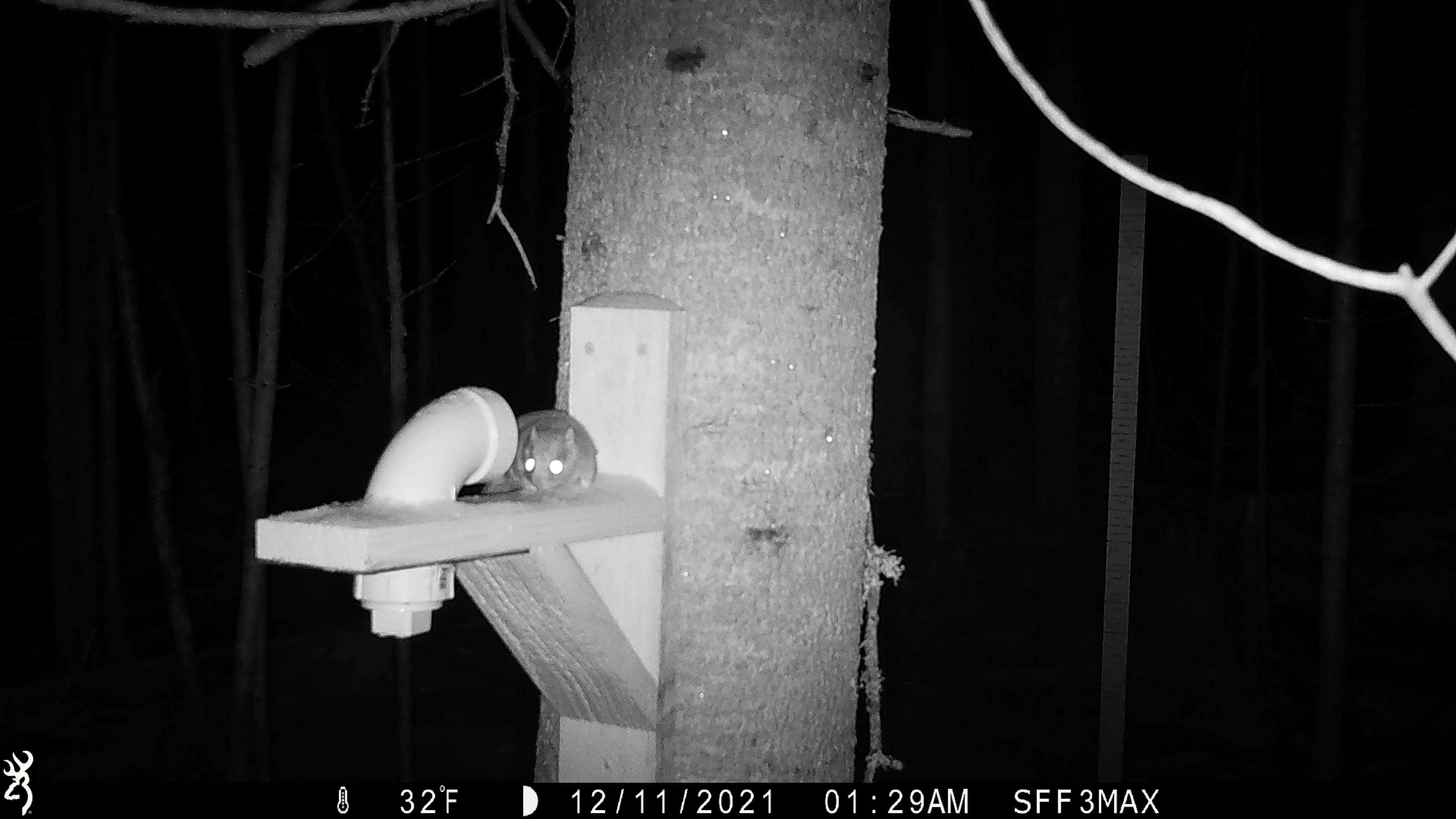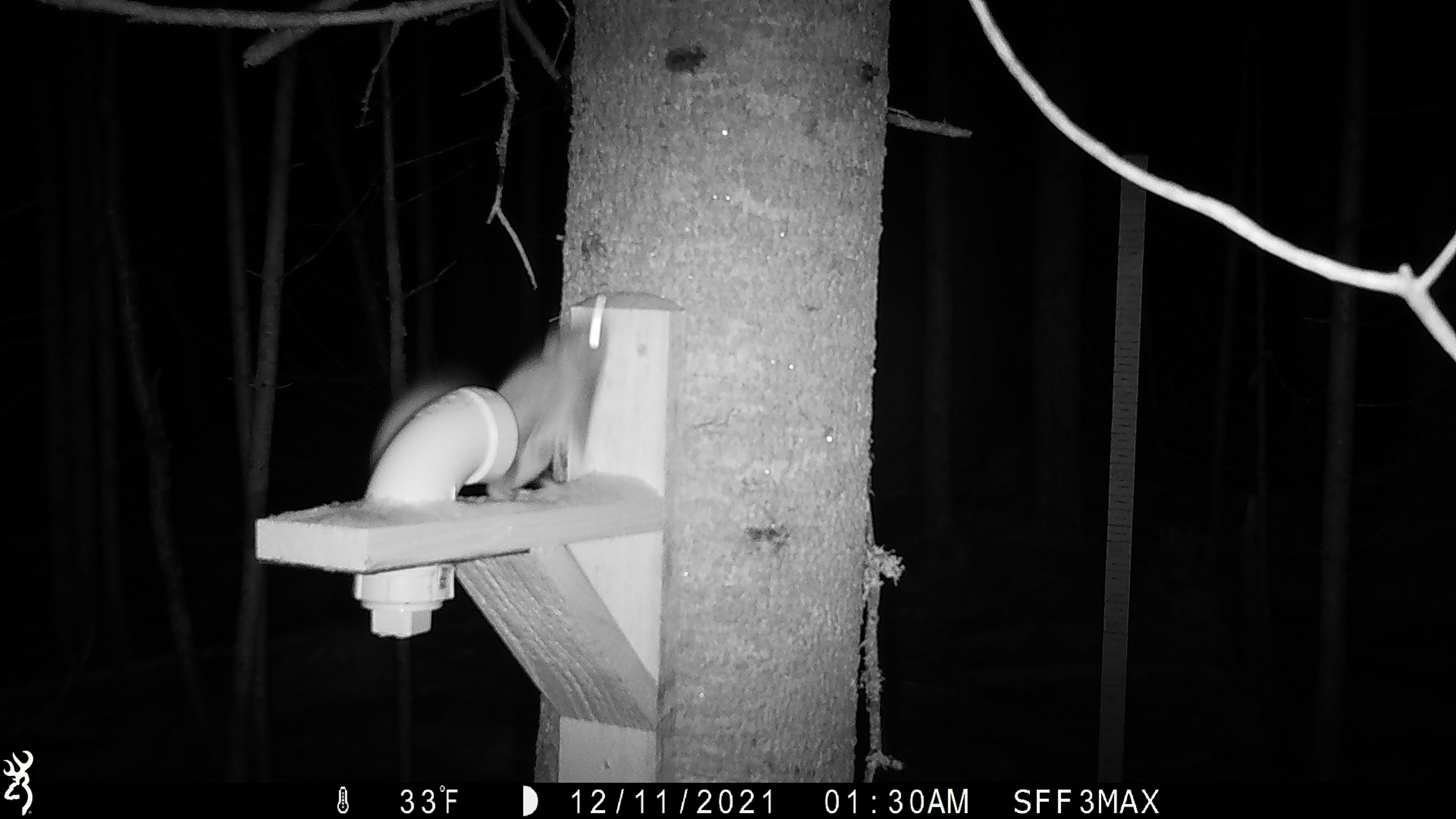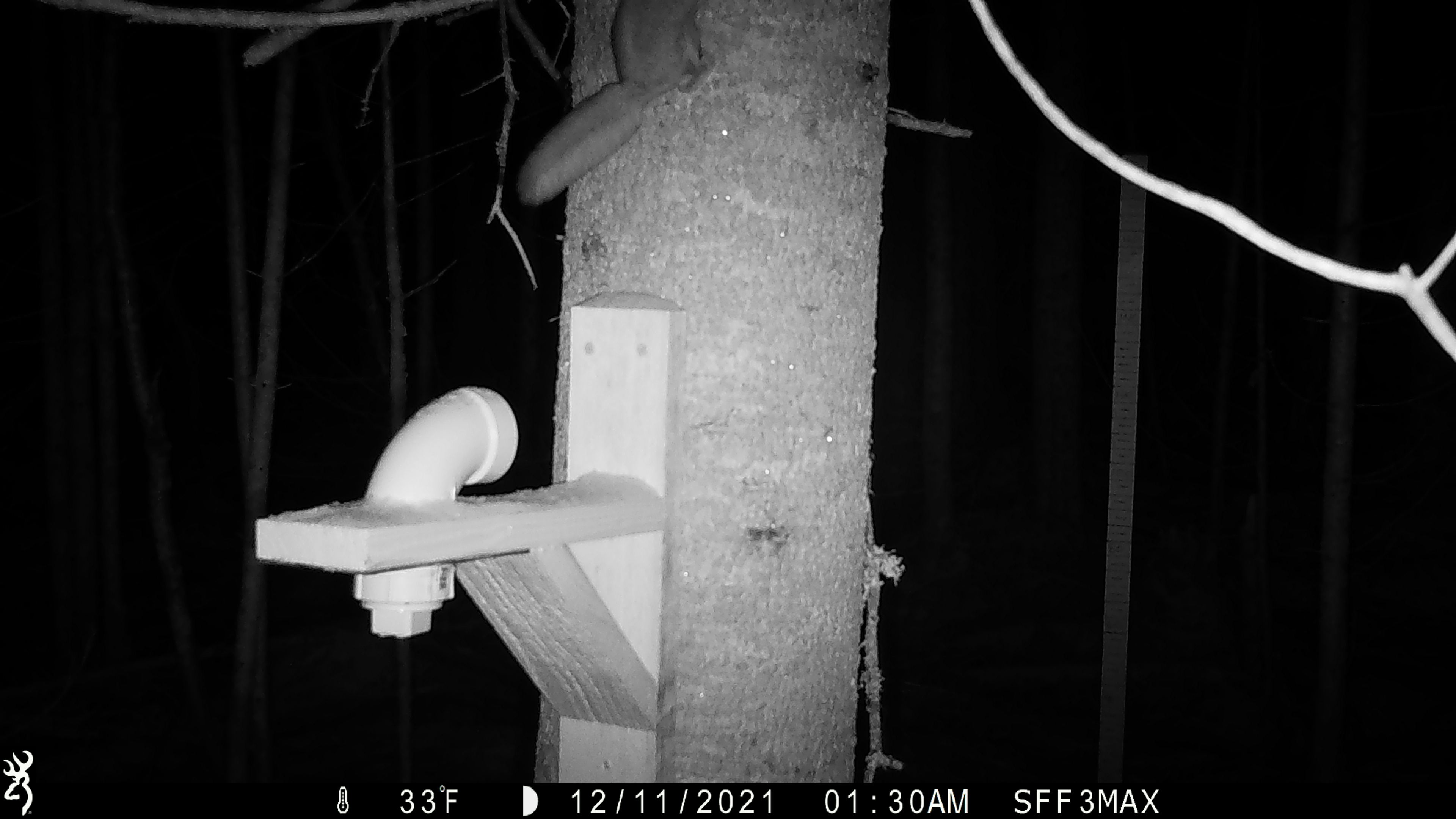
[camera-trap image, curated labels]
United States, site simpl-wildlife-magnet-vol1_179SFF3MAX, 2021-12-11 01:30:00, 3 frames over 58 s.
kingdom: Animalia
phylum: Chordata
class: Mammalia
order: Rodentia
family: Sciuridae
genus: Glaucomys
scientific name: Glaucomys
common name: flying squirrel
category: flying squirrel sp.